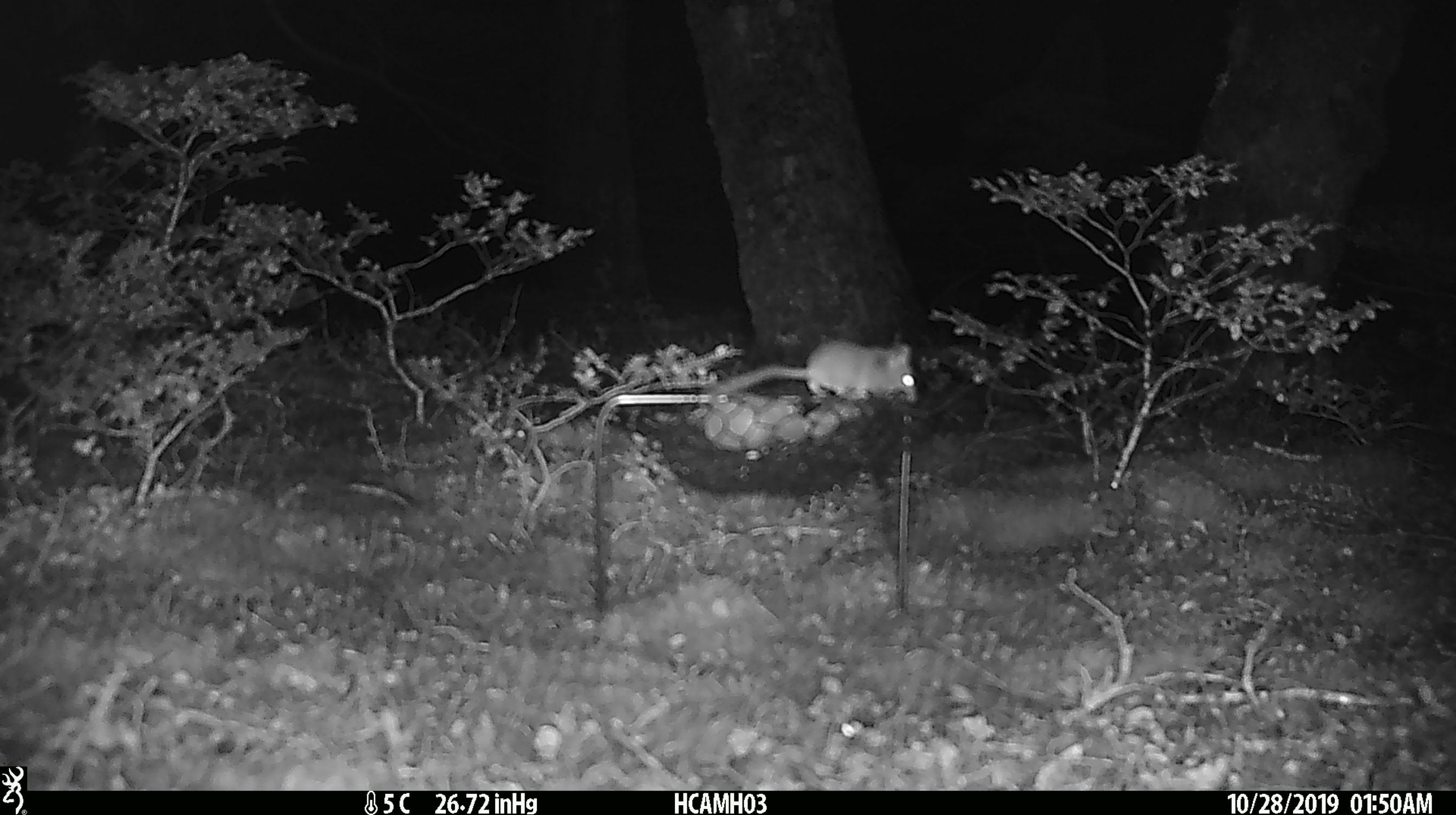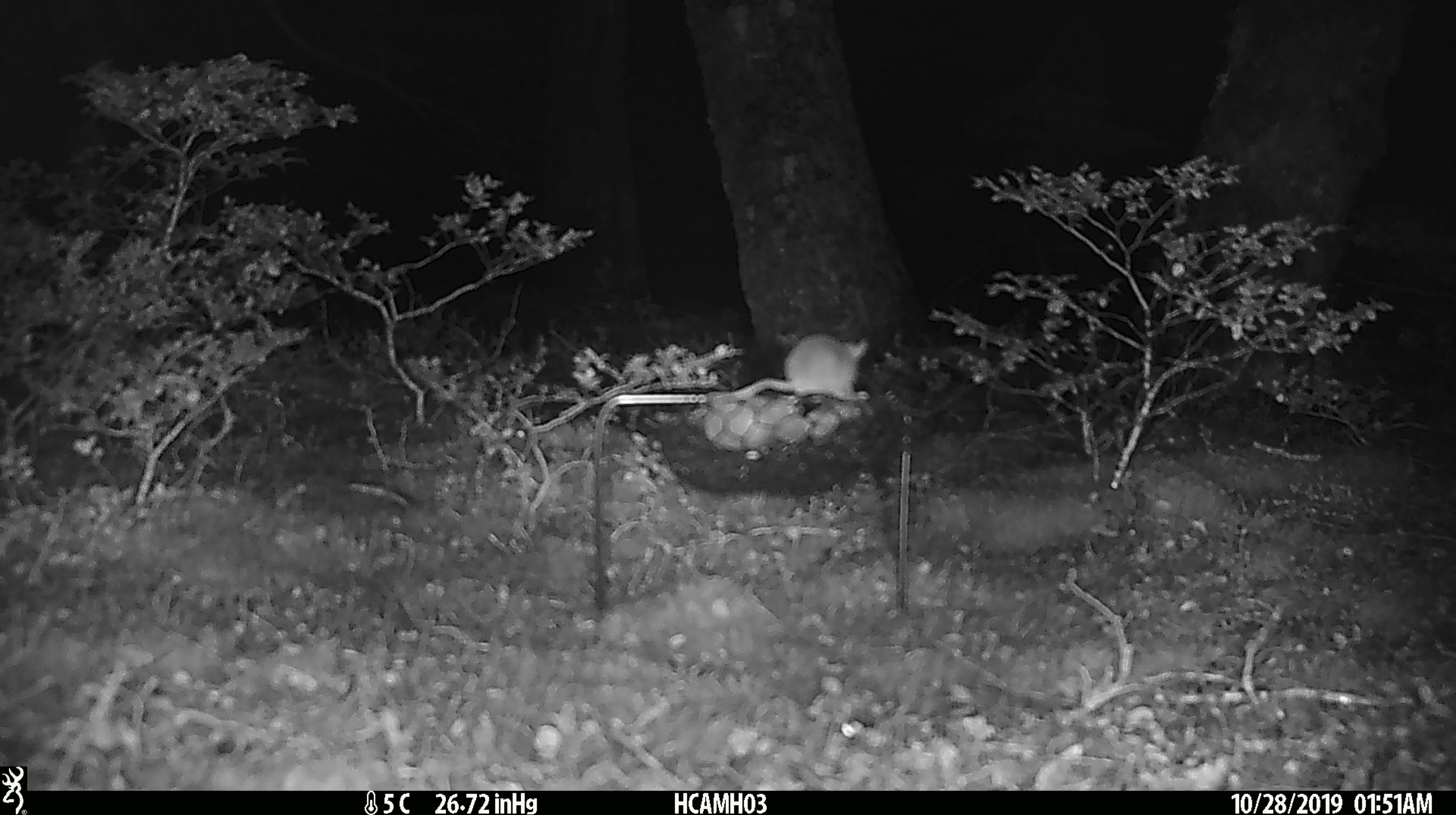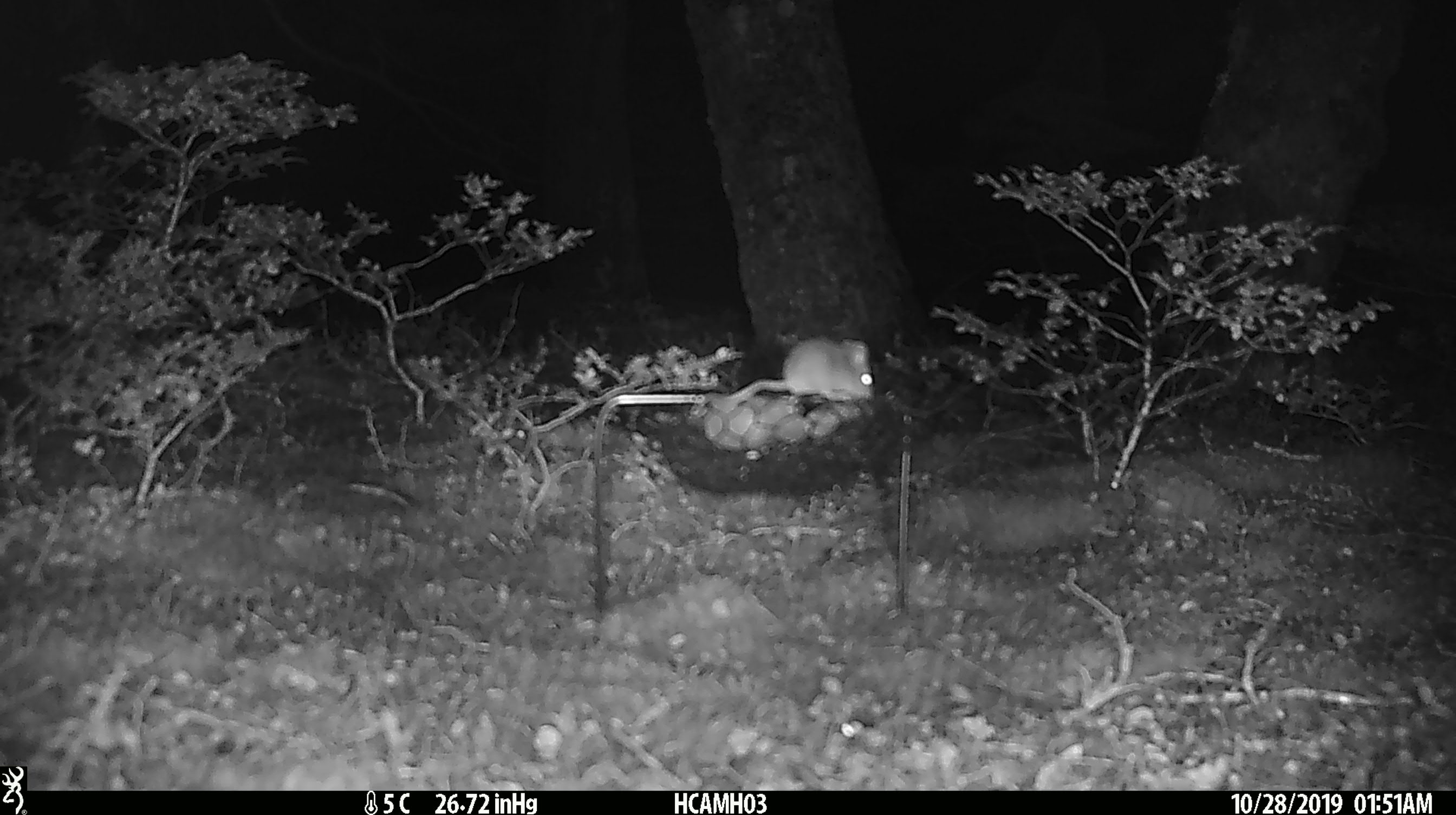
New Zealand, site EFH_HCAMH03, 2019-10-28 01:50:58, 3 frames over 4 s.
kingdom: Animalia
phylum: Chordata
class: Mammalia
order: Rodentia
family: Muridae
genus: Mus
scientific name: Mus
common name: mouse